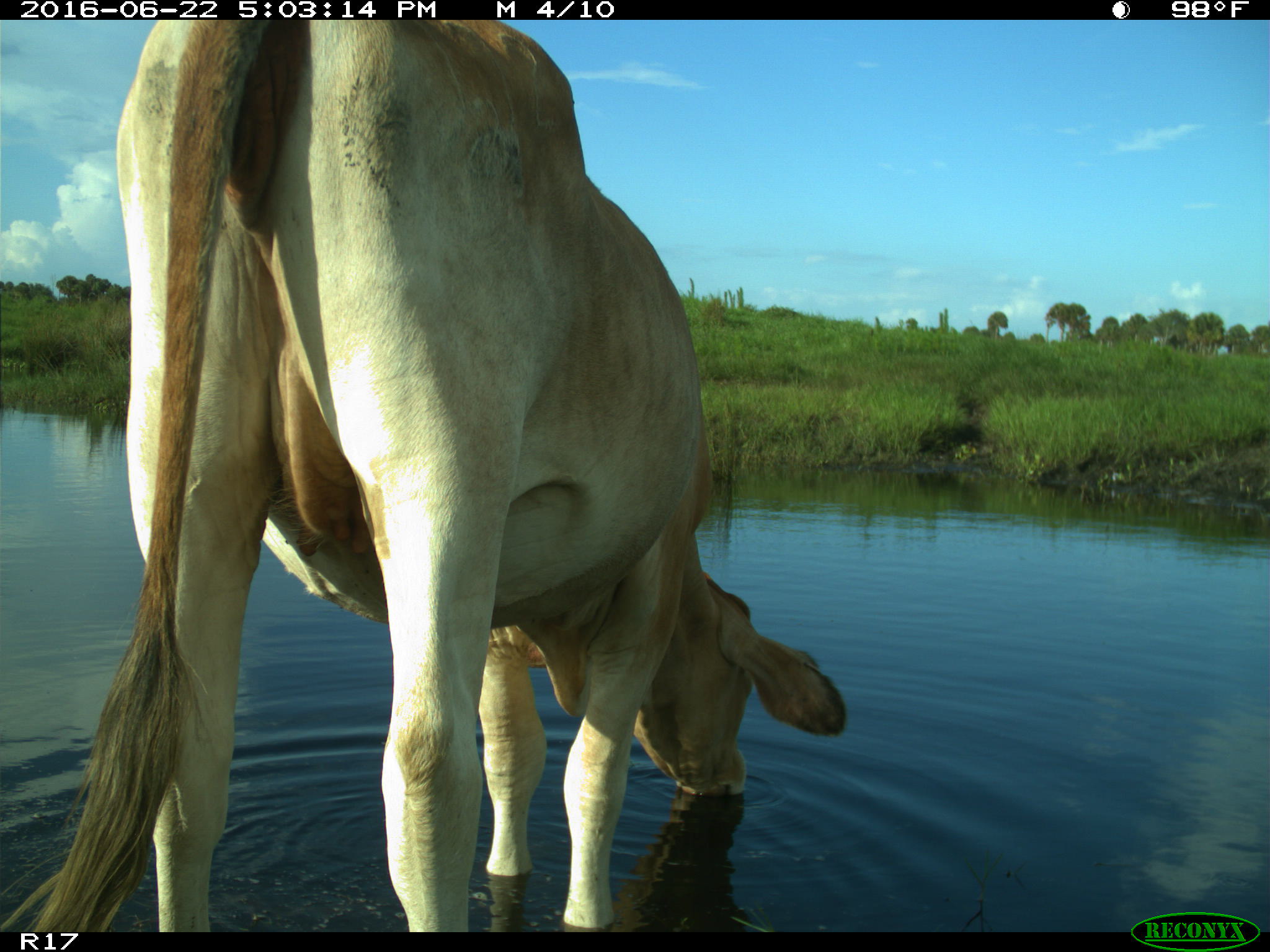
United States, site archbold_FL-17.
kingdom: Animalia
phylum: Chordata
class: Mammalia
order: Artiodactyla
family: Bovidae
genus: Bos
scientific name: Bos taurus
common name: domestic cow